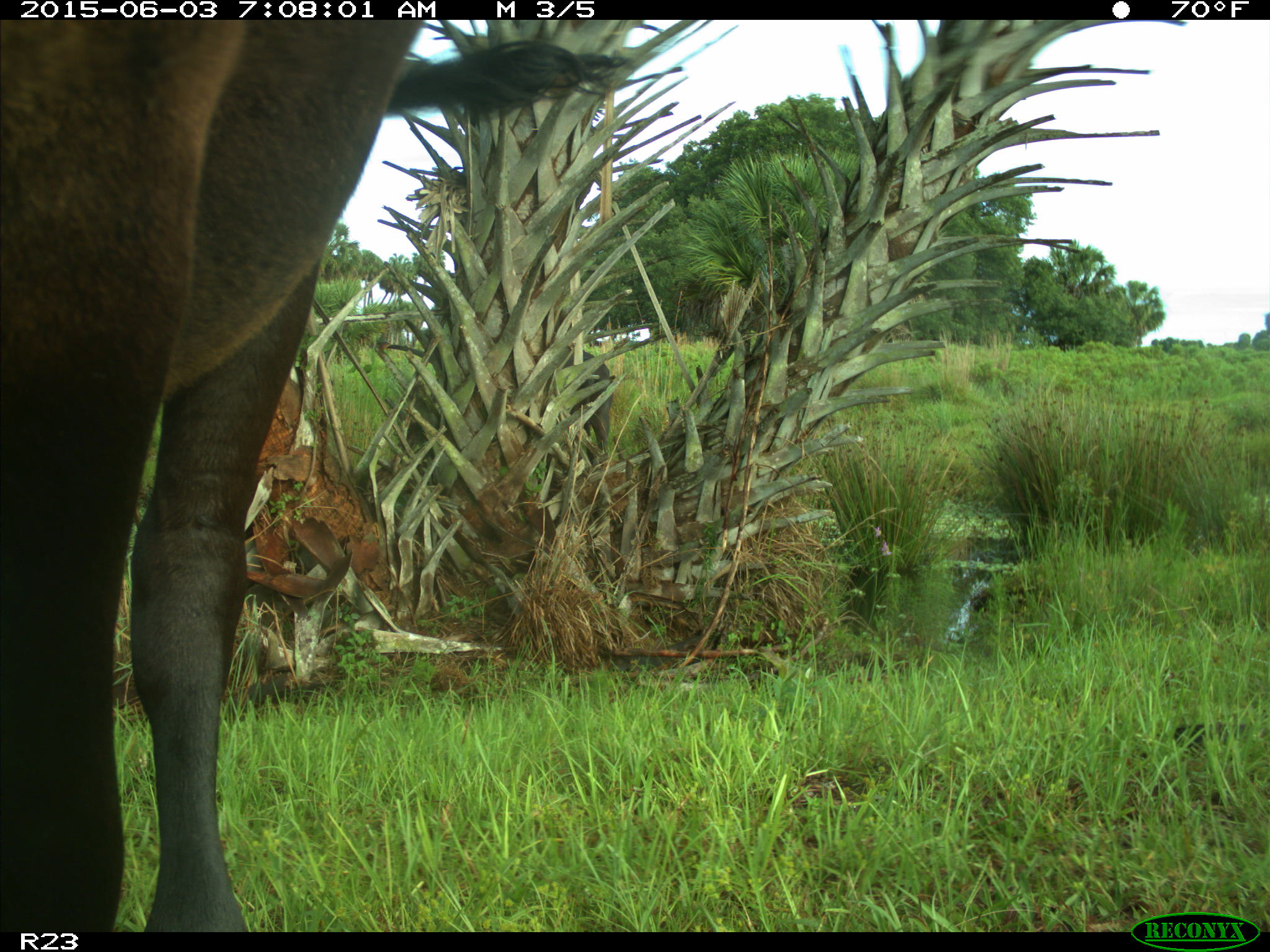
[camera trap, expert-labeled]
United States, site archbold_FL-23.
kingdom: Animalia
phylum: Chordata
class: Mammalia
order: Artiodactyla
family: Bovidae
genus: Bos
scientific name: Bos taurus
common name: domestic cow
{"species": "Bos taurus (domestic cow)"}